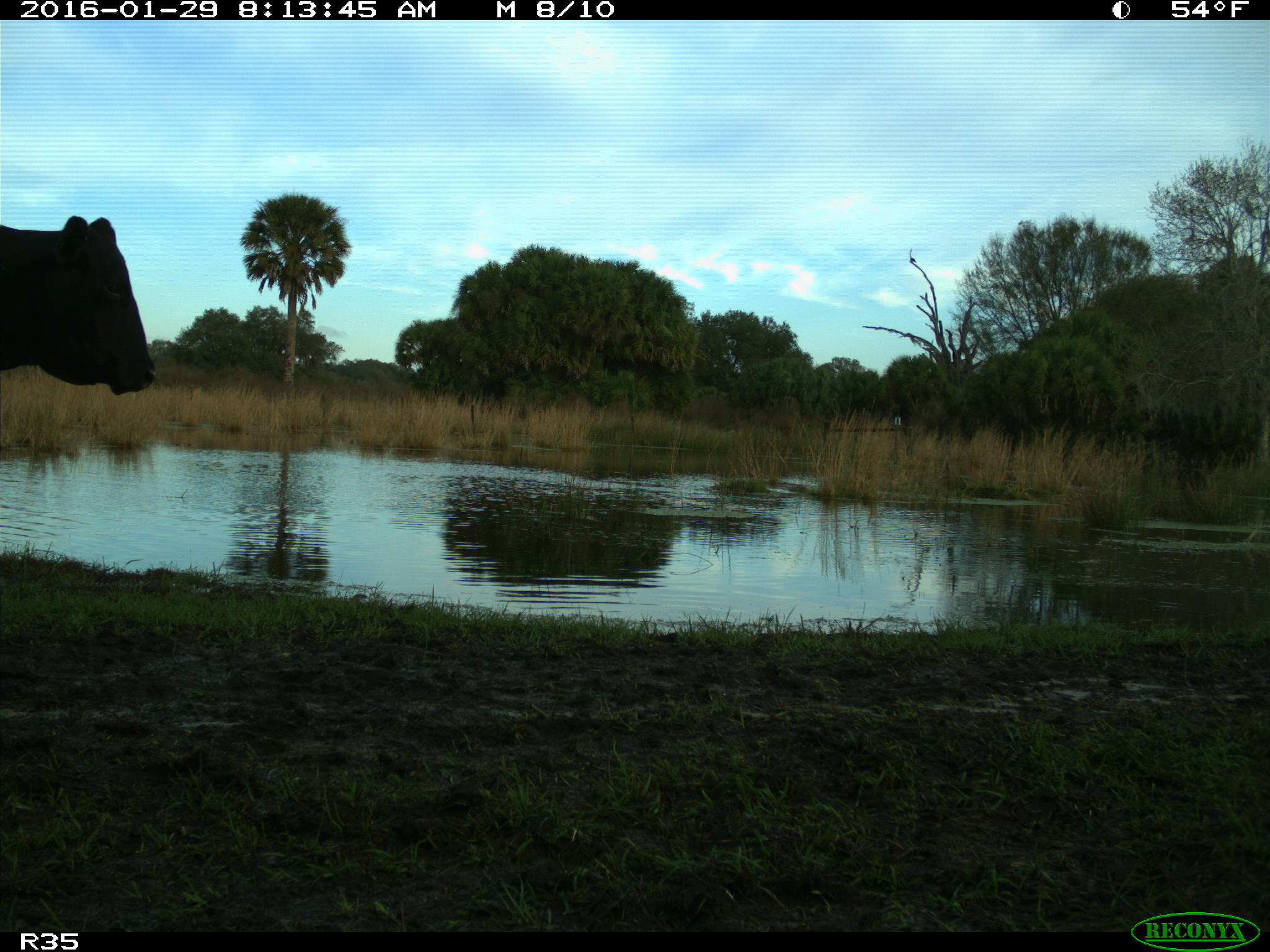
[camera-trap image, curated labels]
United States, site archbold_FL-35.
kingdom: Animalia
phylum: Chordata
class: Mammalia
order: Artiodactyla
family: Bovidae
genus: Bos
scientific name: Bos taurus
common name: domestic cow